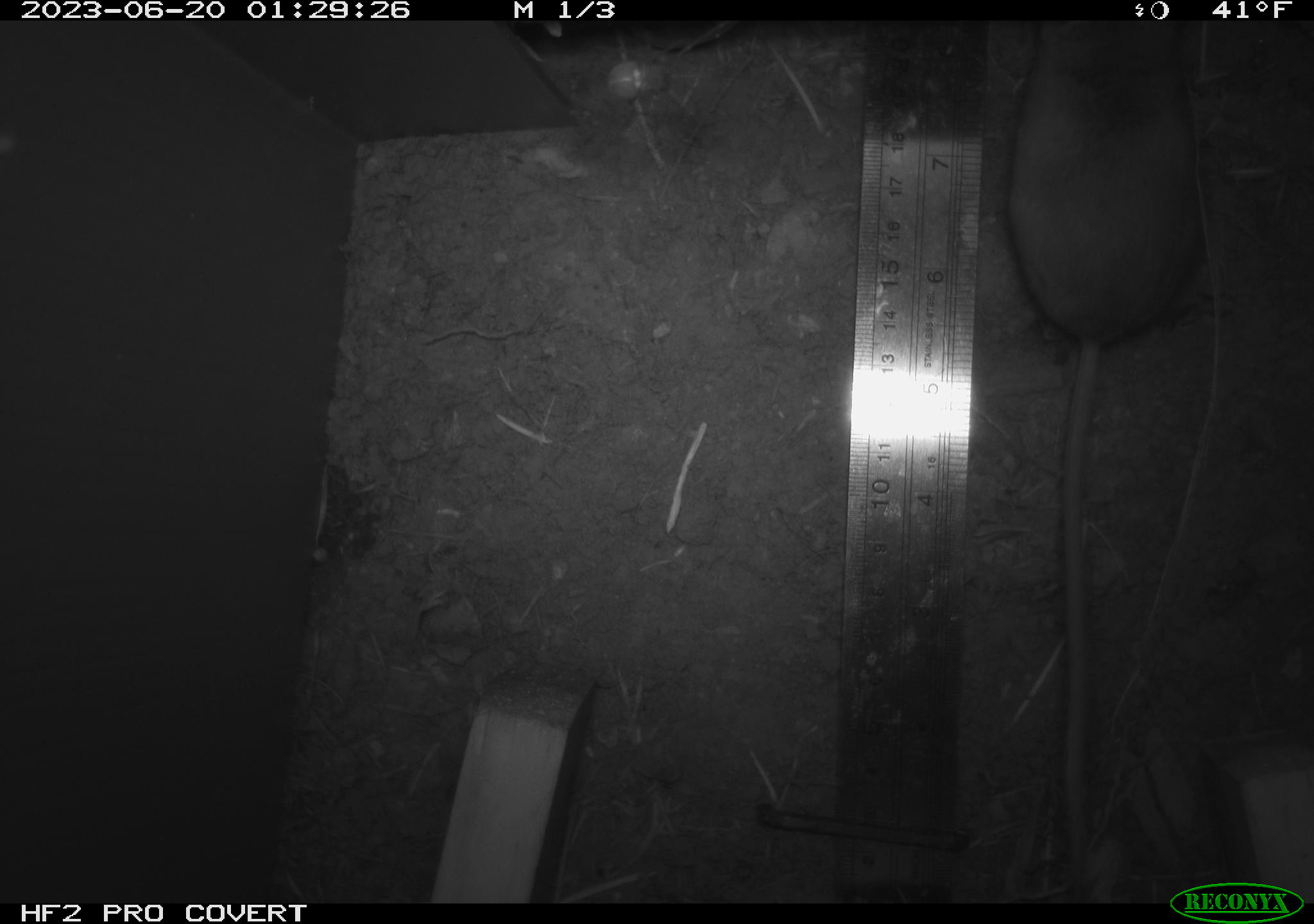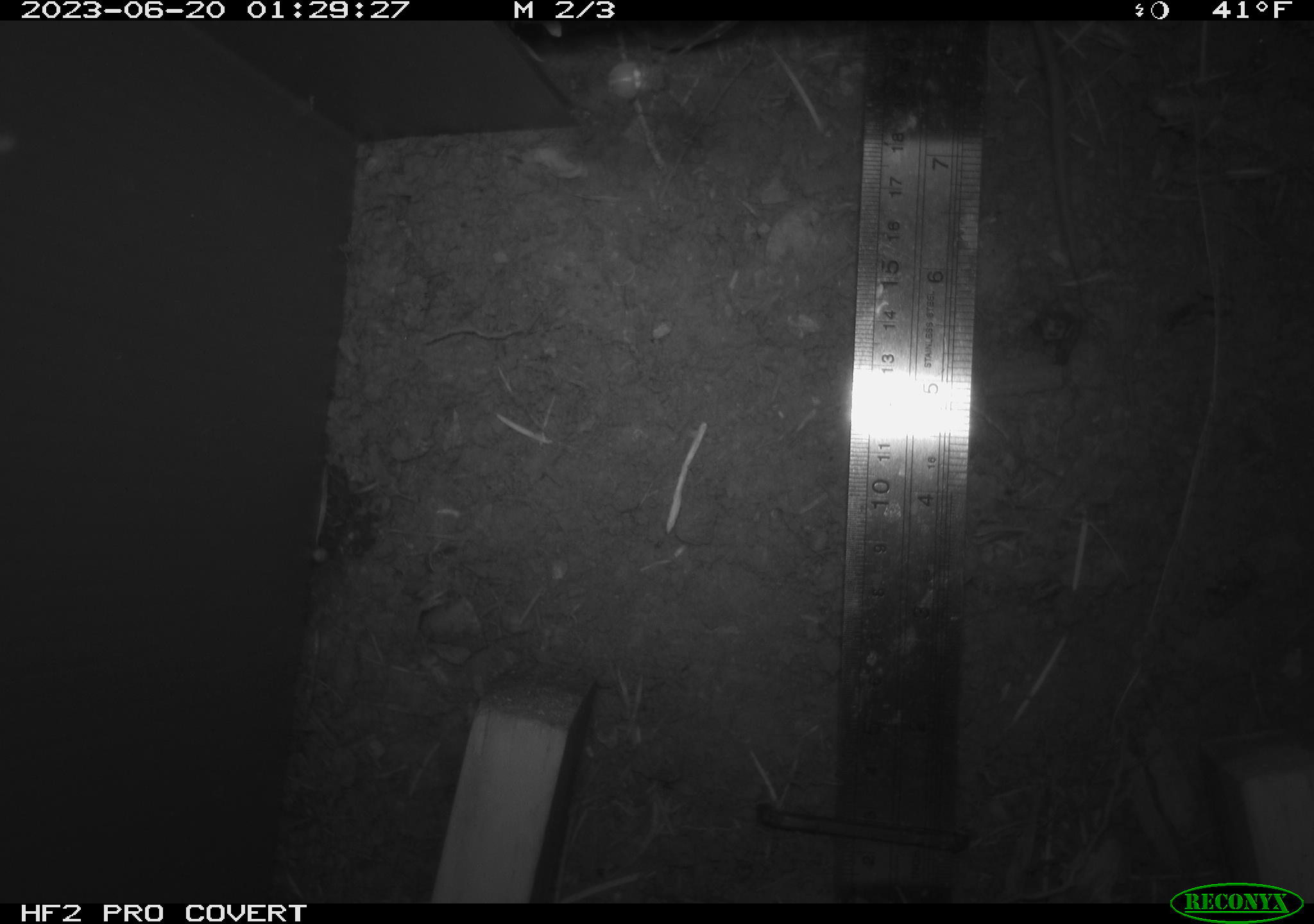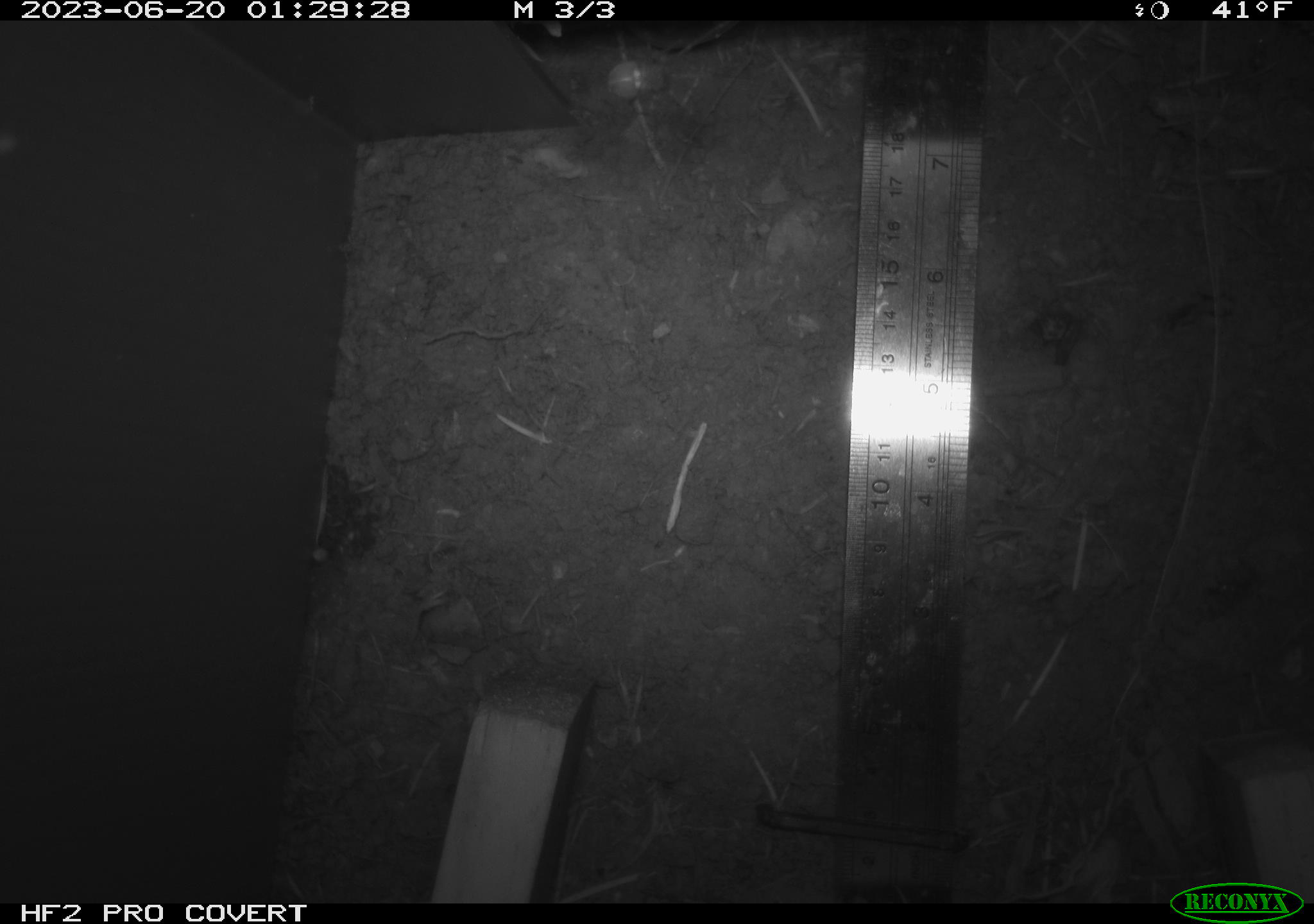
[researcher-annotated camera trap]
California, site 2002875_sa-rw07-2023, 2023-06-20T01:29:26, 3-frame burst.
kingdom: Animalia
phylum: Chordata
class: Mammalia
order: Rodentia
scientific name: Rodentia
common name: mouse species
Mouse species (Rodentia).